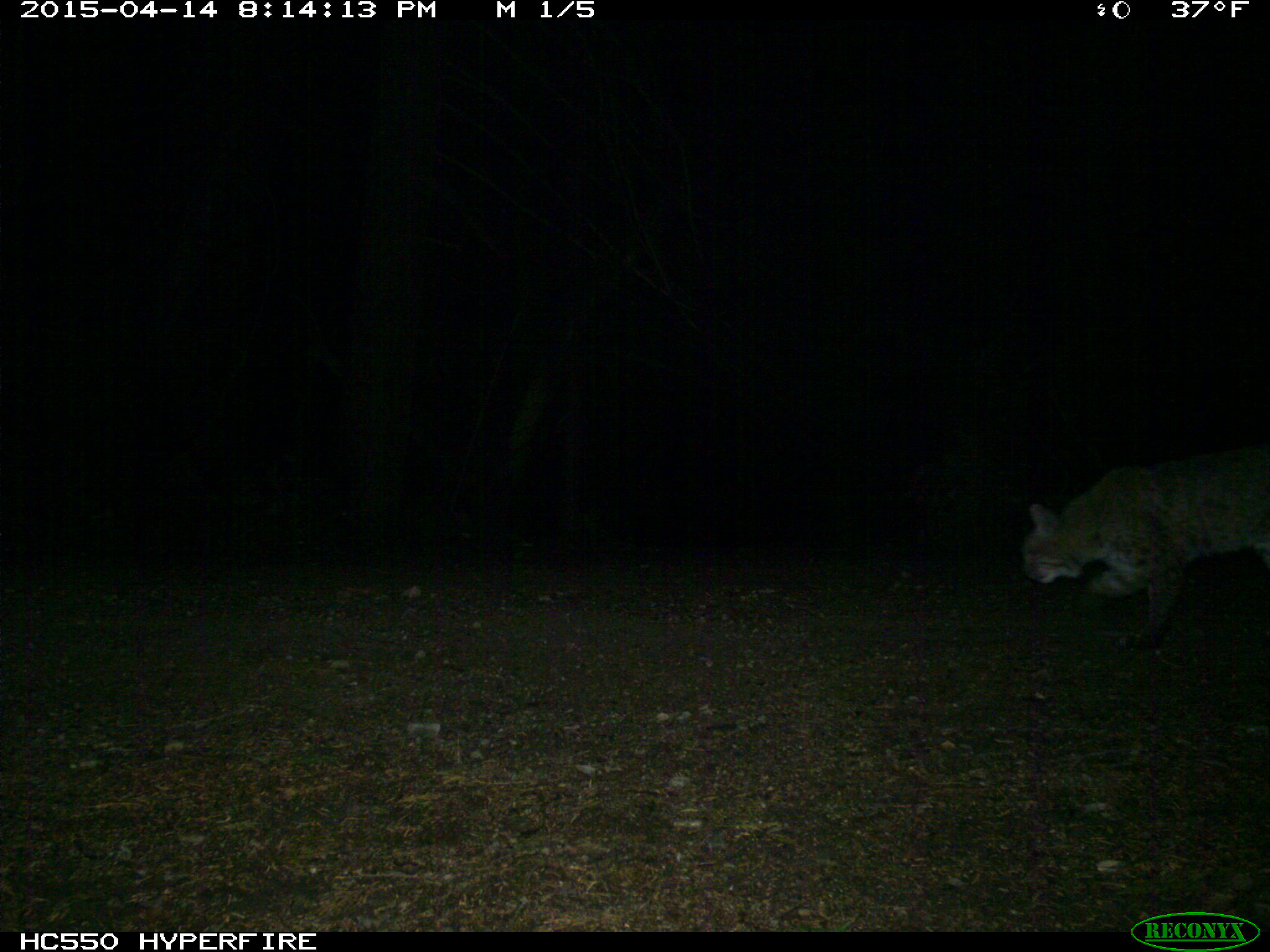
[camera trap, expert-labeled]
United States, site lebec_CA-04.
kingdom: Animalia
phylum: Chordata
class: Mammalia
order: Carnivora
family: Felidae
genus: Lynx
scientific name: Lynx rufus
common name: bobcat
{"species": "Lynx rufus (bobcat)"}